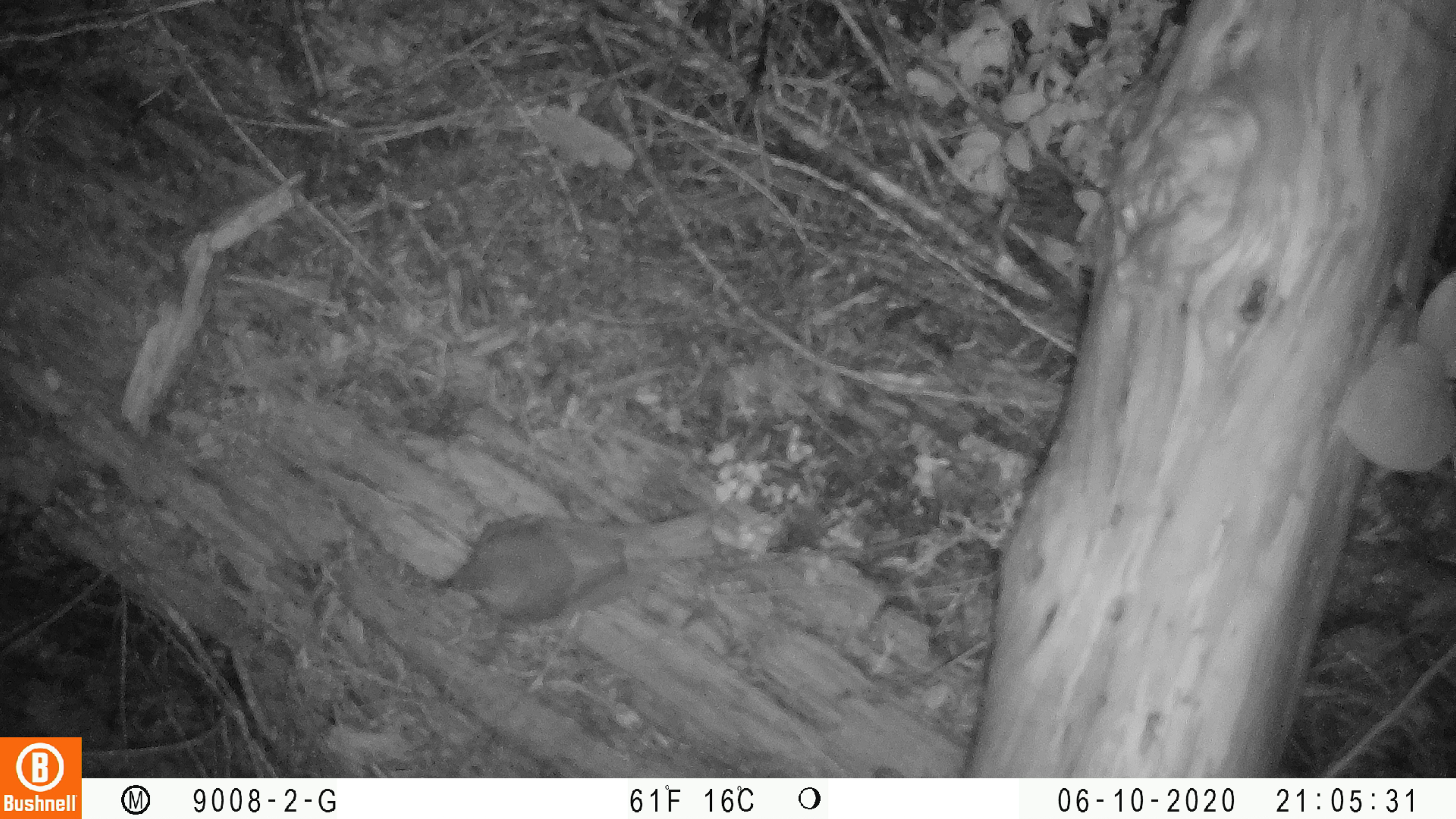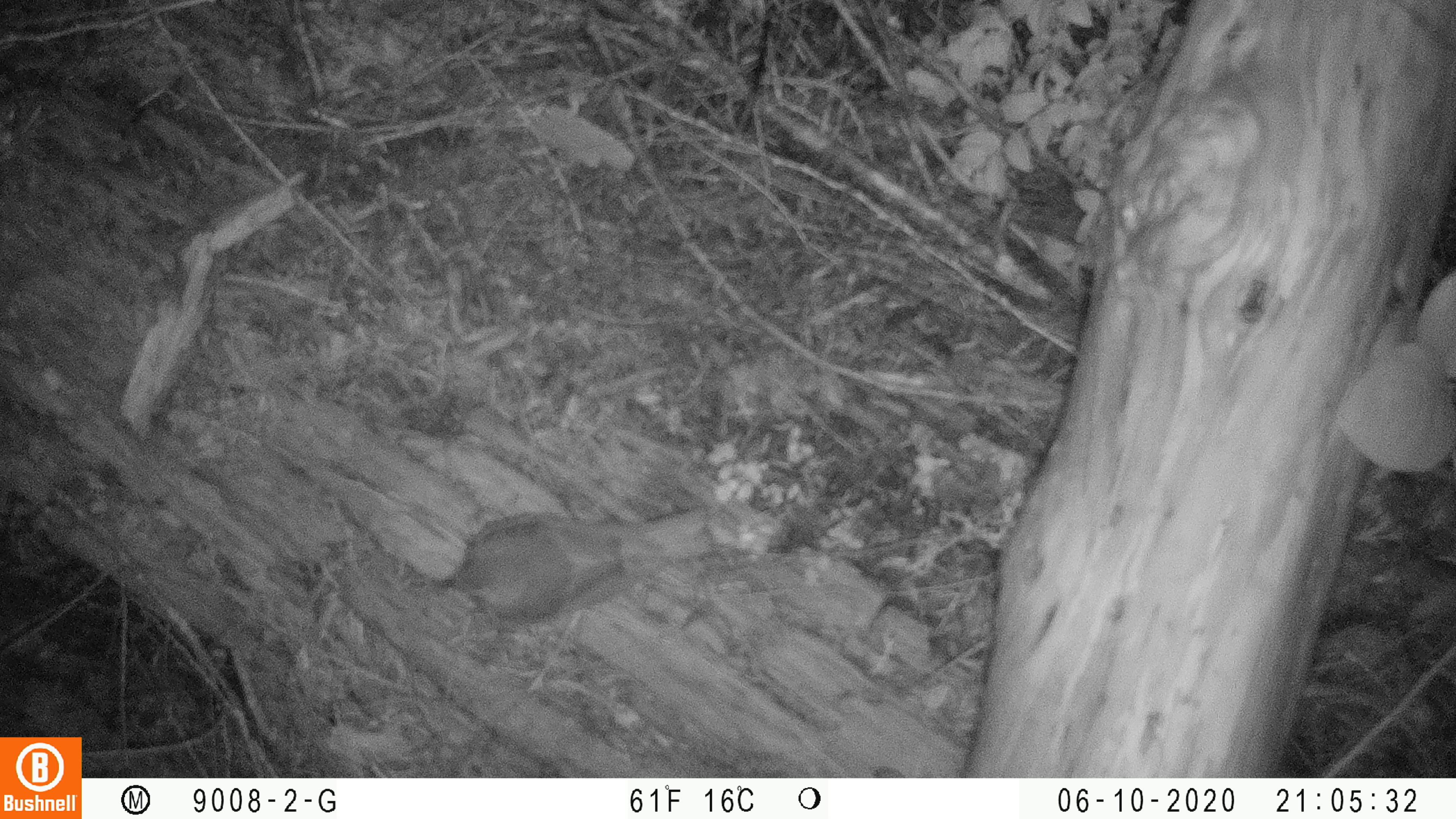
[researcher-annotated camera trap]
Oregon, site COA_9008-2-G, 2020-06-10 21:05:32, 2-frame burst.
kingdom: Animalia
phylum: Chordata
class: Aves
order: Passeriformes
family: Turdidae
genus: Catharus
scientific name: Catharus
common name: brown thrushes and nightingale-thrushes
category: catharus species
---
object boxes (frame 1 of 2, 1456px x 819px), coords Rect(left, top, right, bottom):
catharus species: Rect(437, 498, 731, 638)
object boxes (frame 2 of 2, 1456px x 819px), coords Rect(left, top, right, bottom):
catharus species: Rect(422, 483, 731, 640)